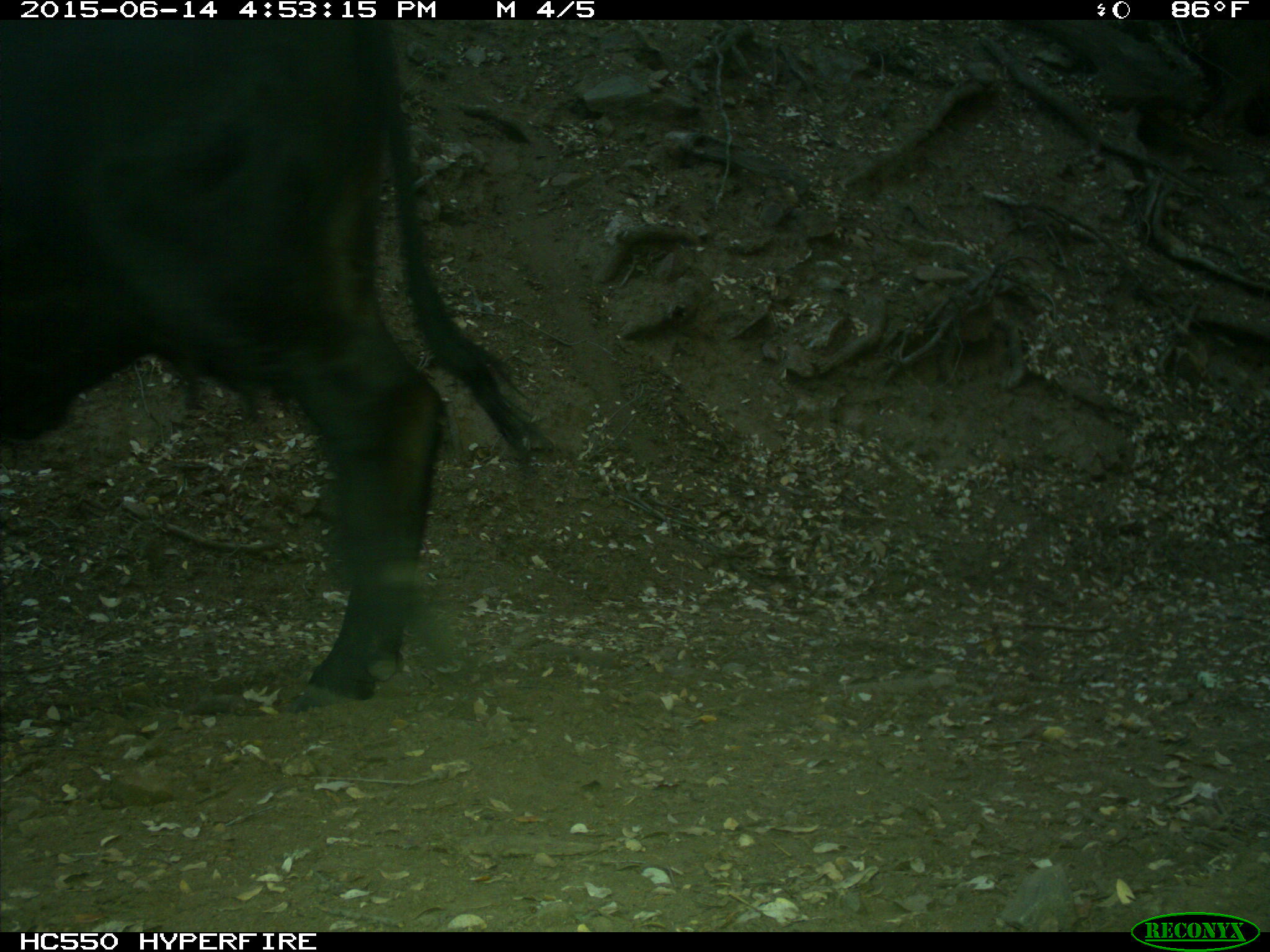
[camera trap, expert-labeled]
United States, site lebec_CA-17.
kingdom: Animalia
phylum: Chordata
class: Mammalia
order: Artiodactyla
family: Bovidae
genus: Bos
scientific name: Bos taurus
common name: domestic cow